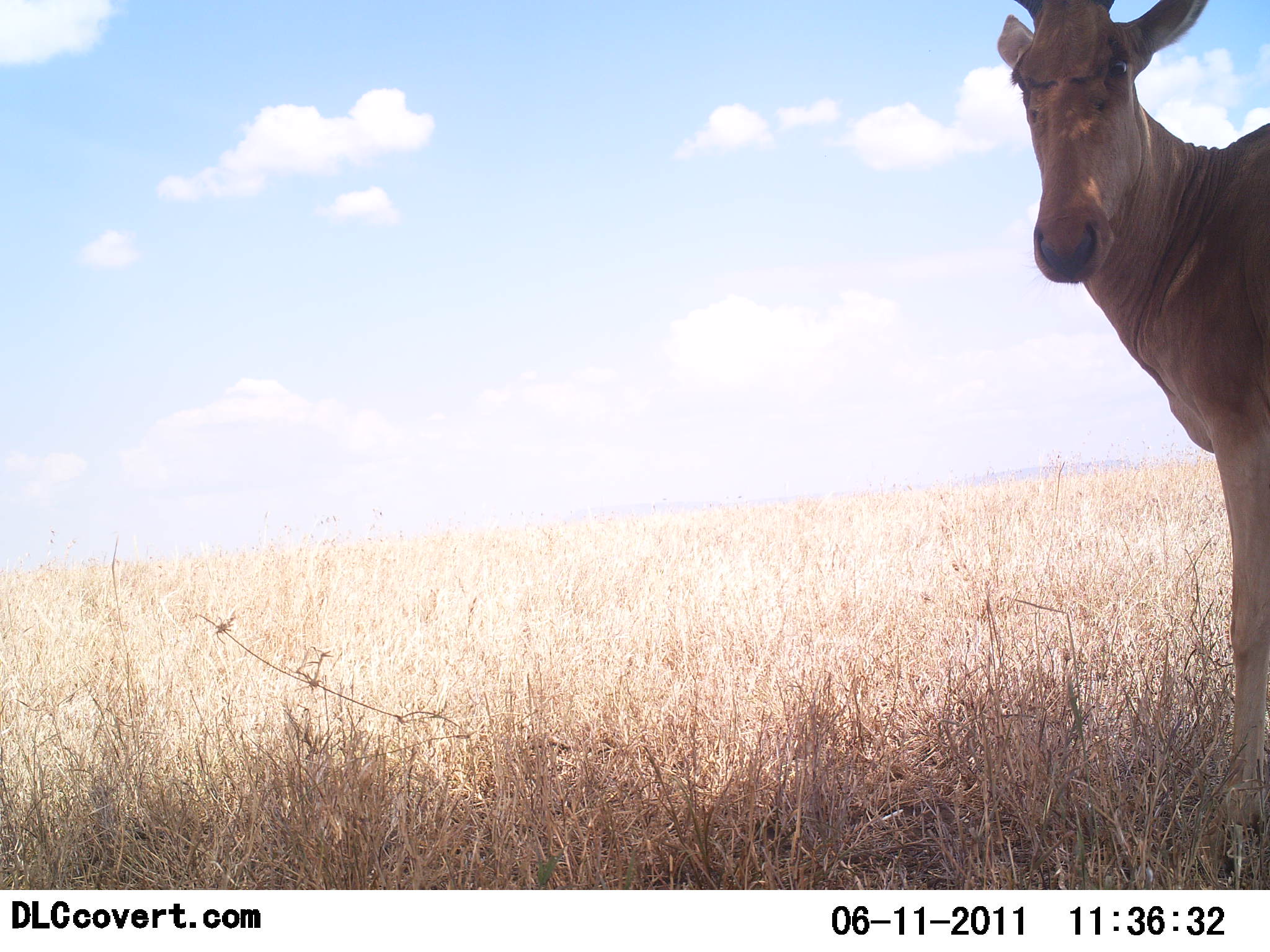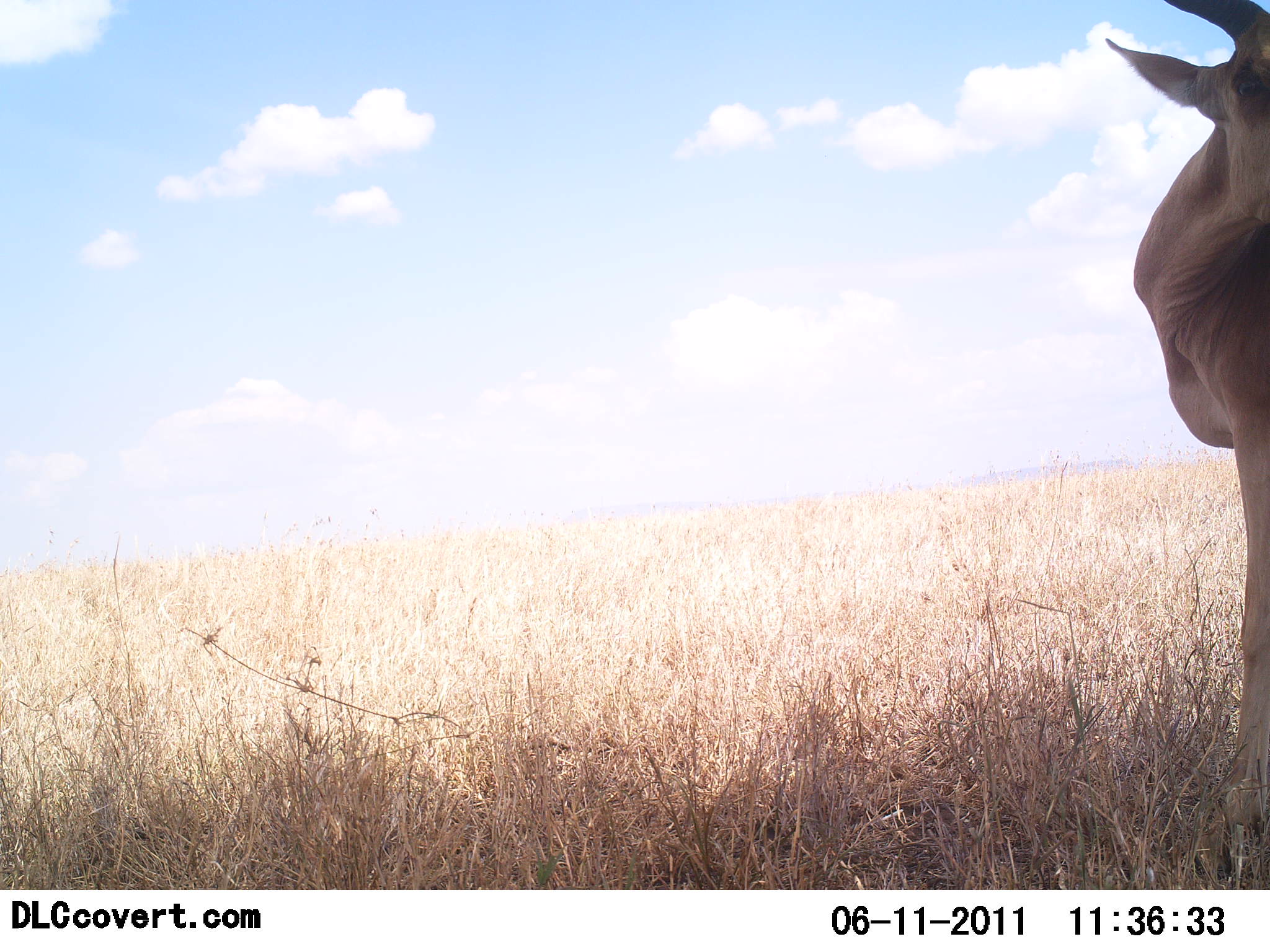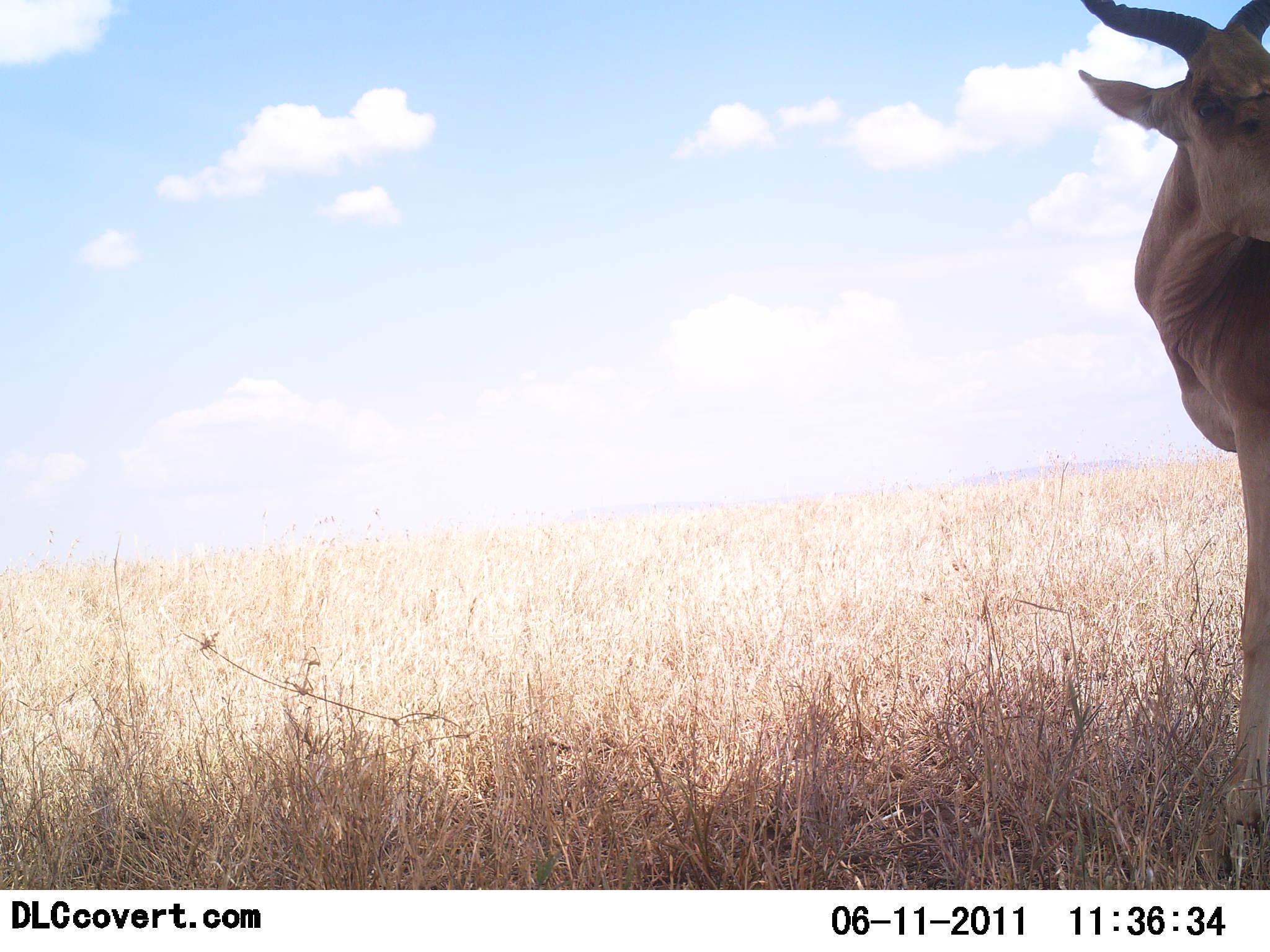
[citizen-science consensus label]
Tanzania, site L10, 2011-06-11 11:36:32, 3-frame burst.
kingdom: Animalia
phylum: Chordata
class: Mammalia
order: Artiodactyla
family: Bovidae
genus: Alcelaphus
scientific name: Alcelaphus buselaphus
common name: hartebeest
Hartebeest (Alcelaphus buselaphus), count 1. Behavior (volunteer vote fractions): standing 100%, resting 0%, moving 0%, interacting 0%. Young present (vote fraction): 0%. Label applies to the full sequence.